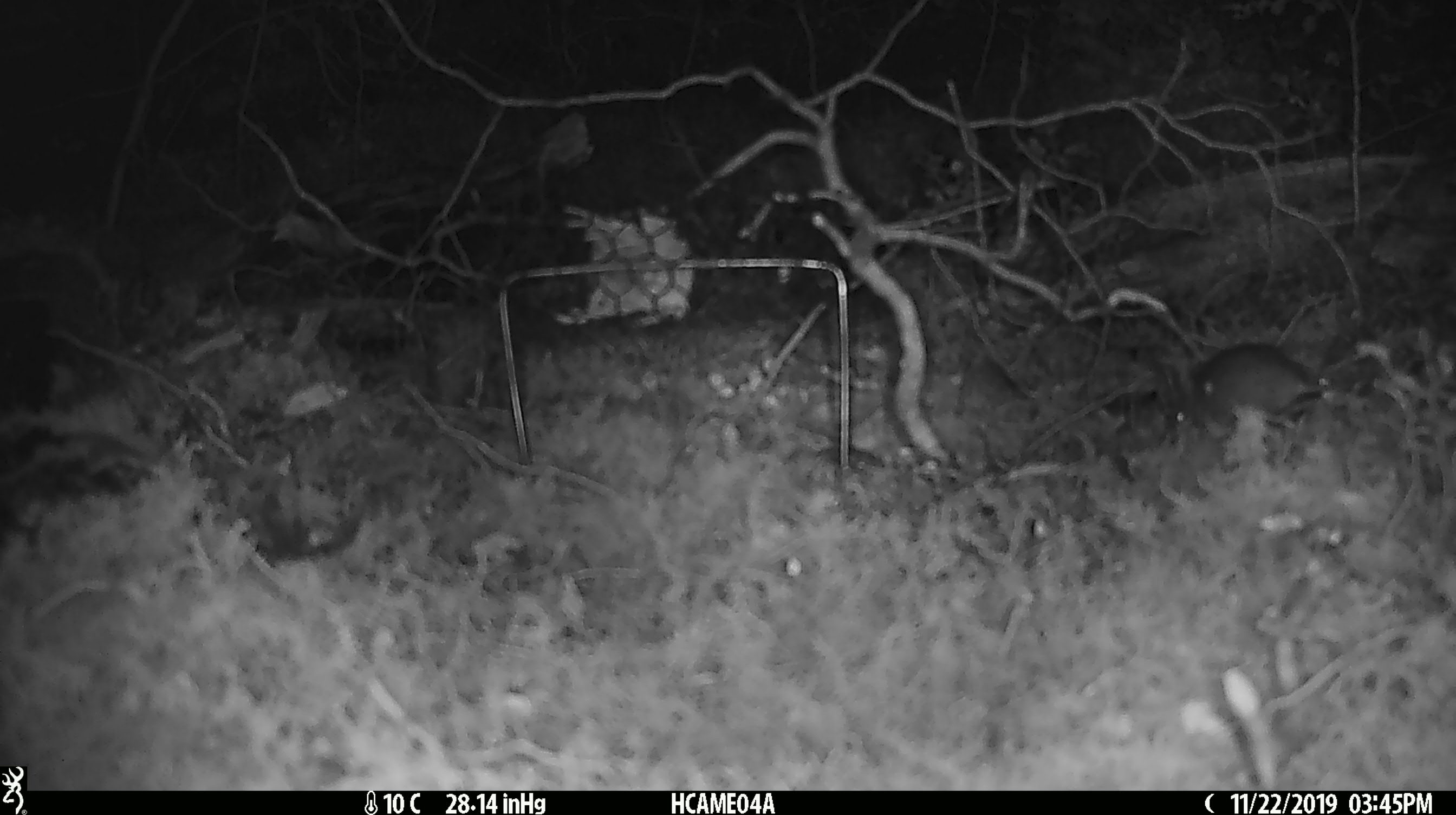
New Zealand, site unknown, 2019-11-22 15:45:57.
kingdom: Animalia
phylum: Chordata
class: Mammalia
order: Rodentia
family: Muridae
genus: Mus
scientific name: Mus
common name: mouse